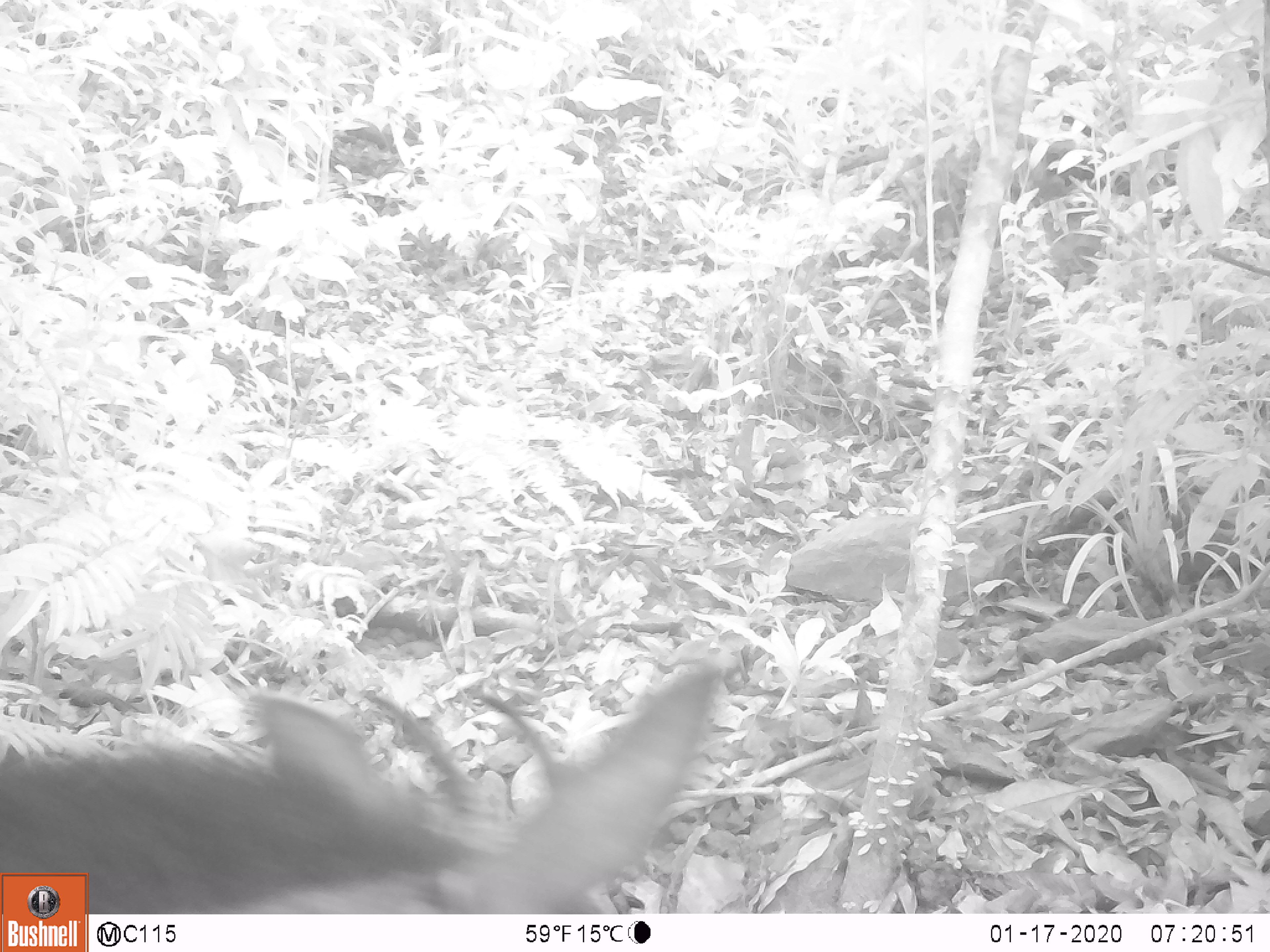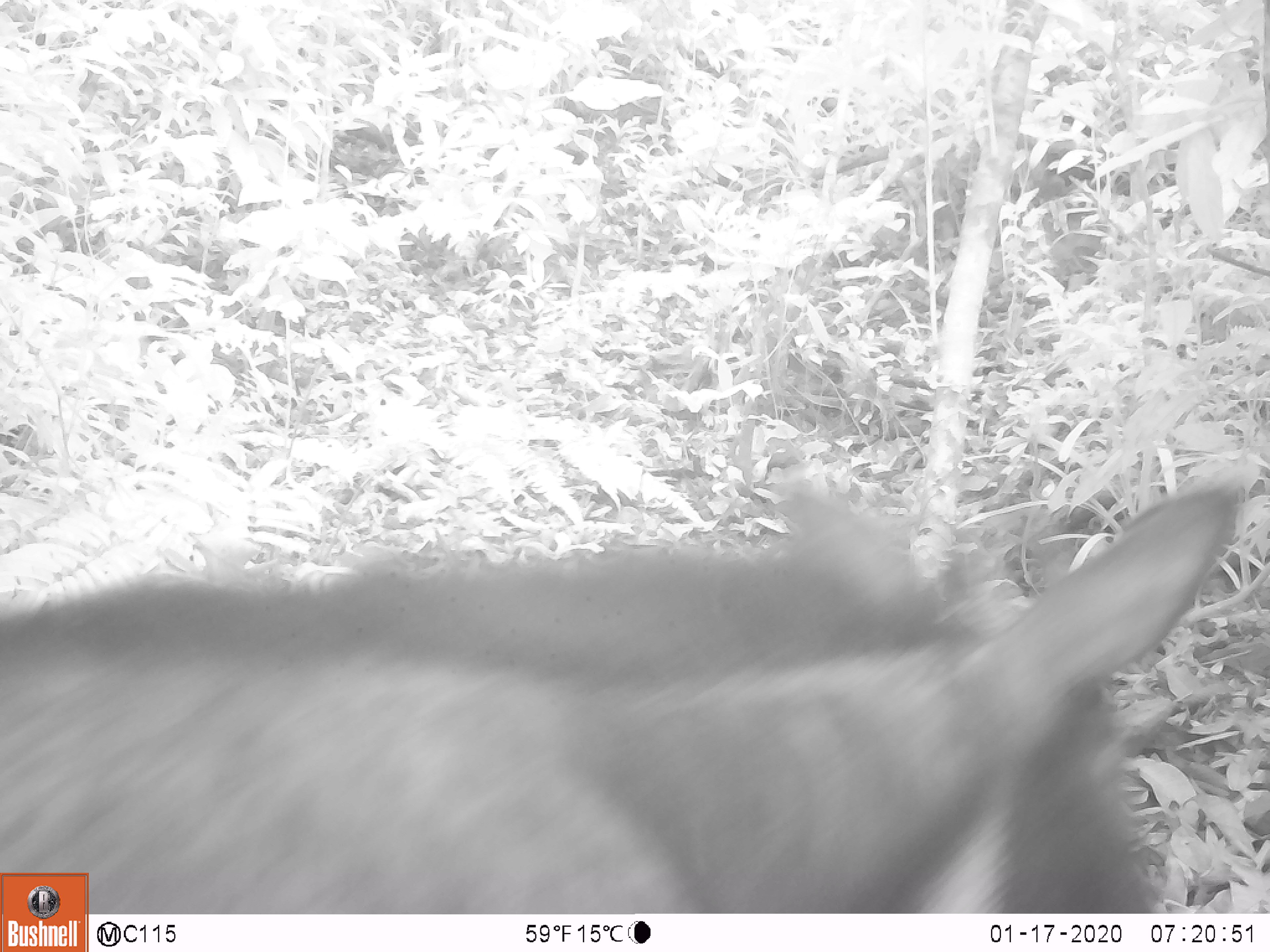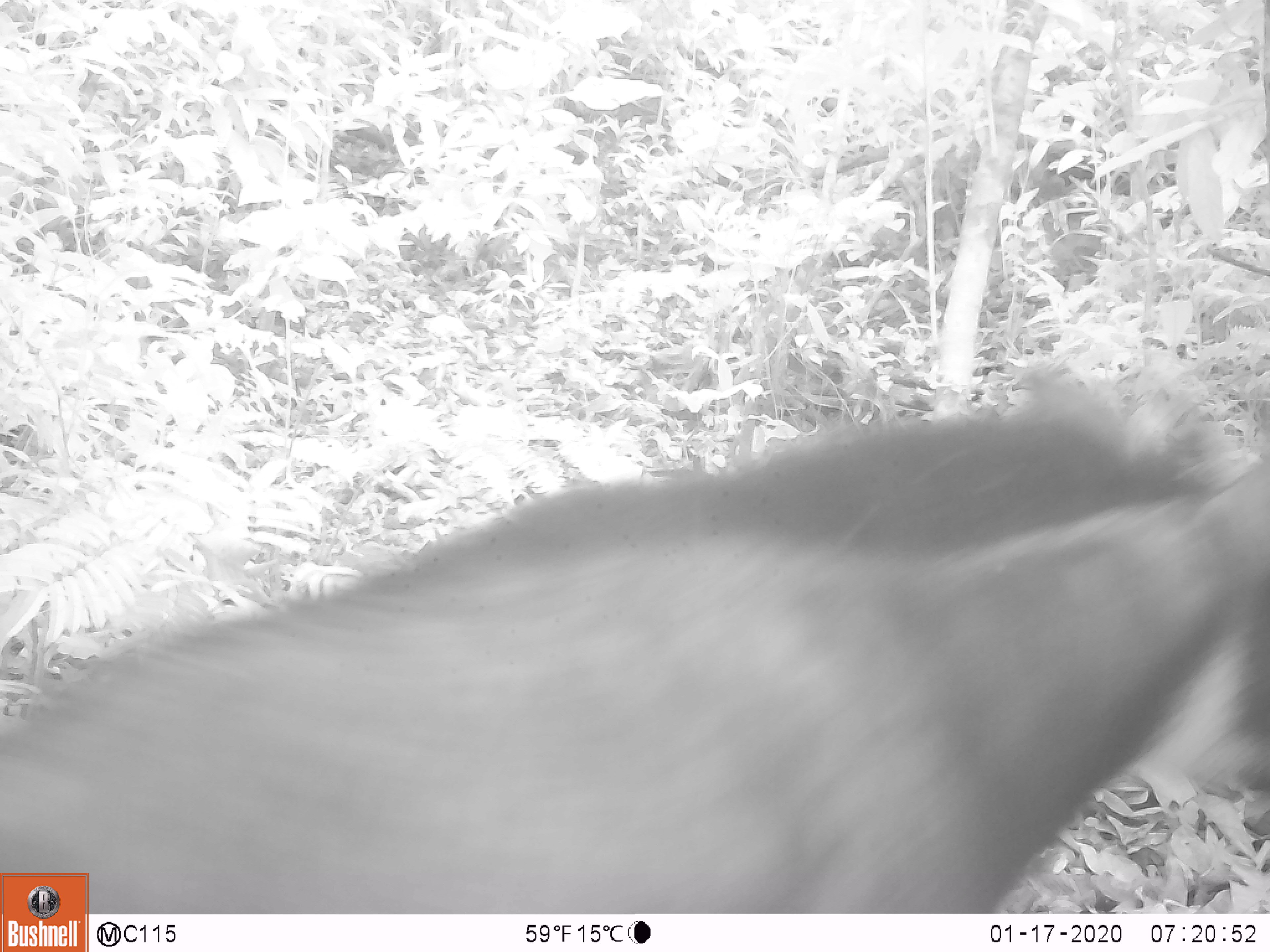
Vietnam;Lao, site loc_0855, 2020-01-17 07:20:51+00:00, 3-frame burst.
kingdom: Animalia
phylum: Chordata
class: Mammalia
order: Artiodactyla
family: Bovidae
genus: Capricornis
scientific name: Capricornis sumatraensis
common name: chinese serow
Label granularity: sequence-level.